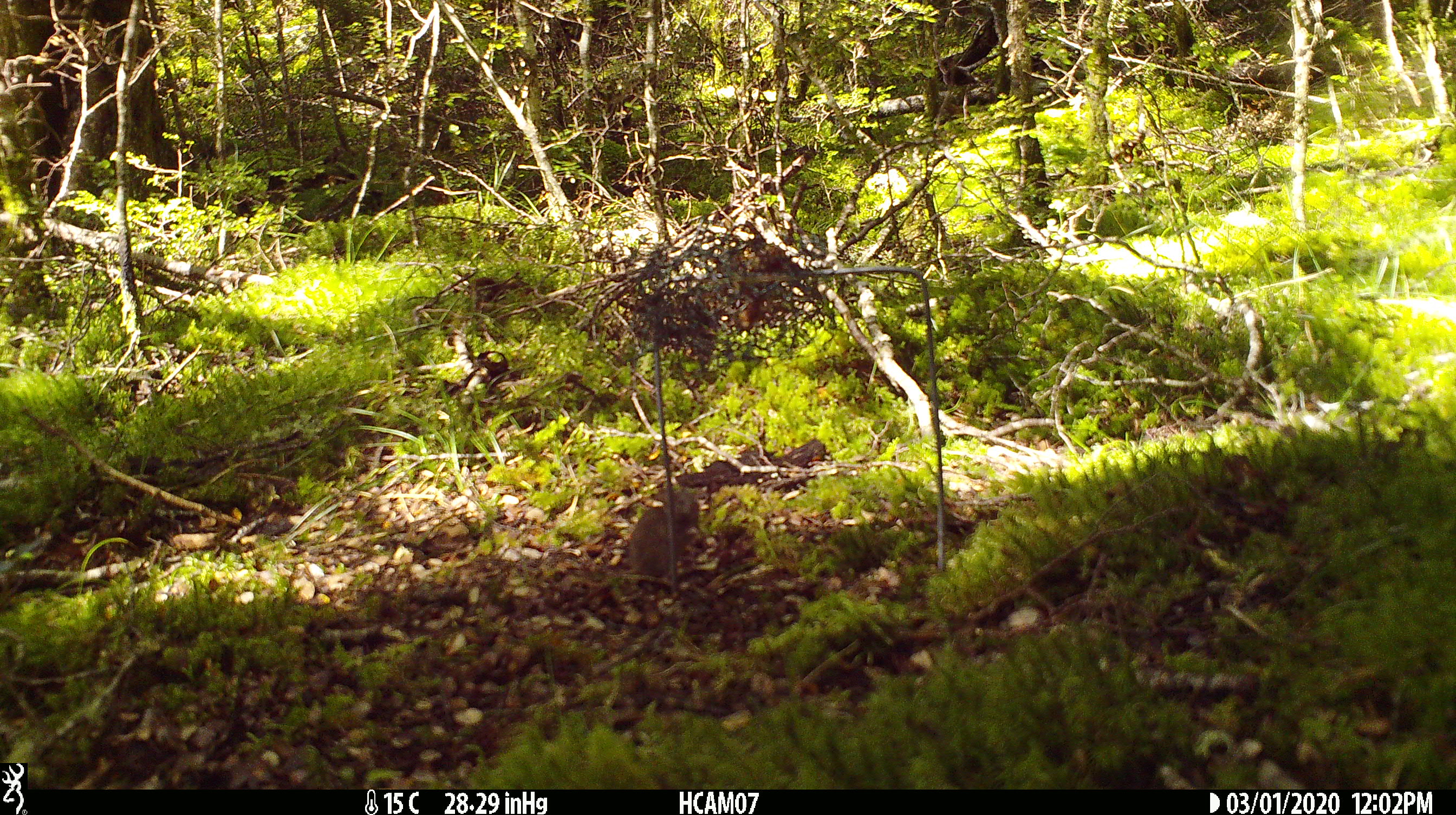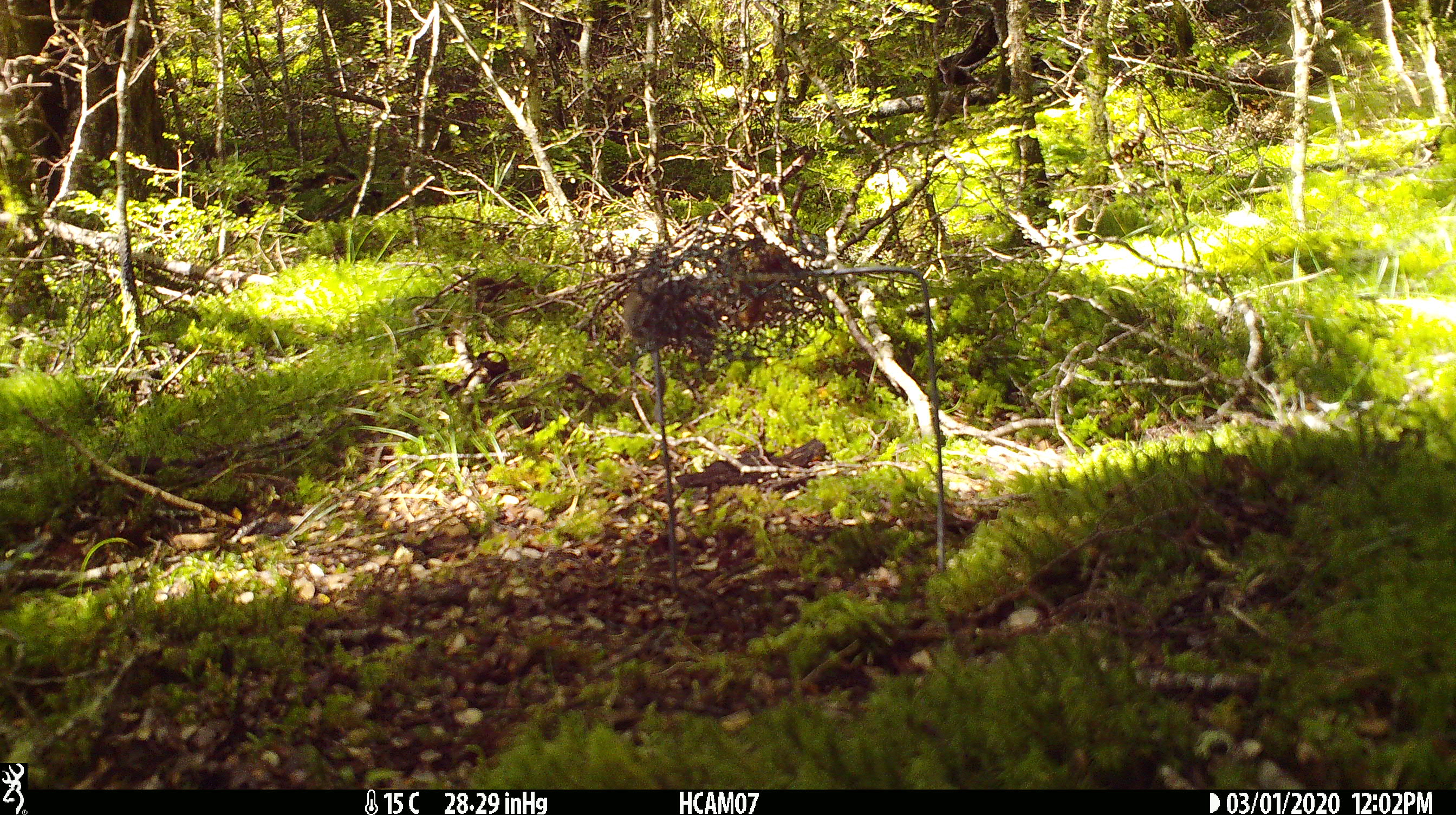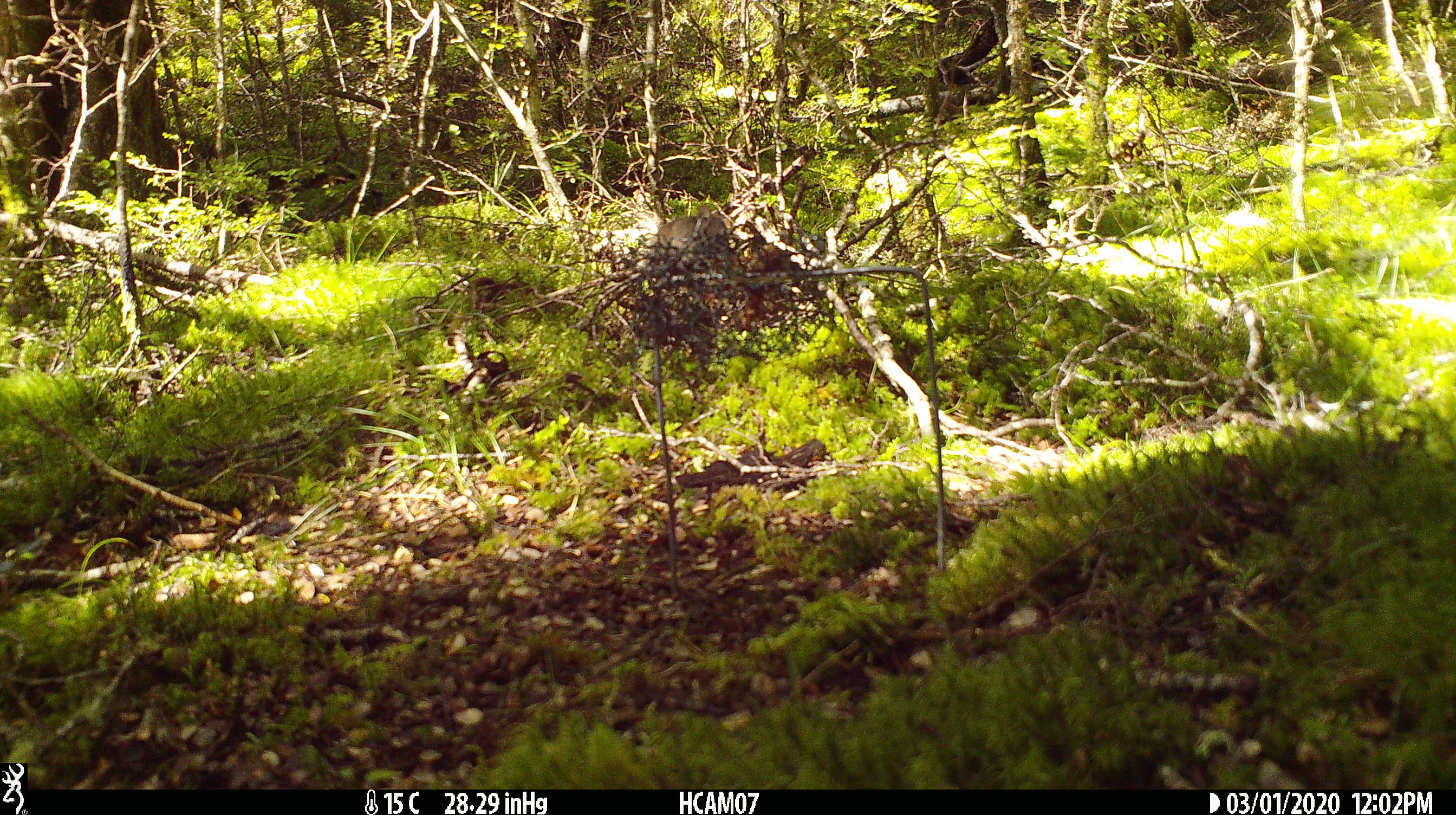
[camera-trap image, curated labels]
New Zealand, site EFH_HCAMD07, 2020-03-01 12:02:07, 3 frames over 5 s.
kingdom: Animalia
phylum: Chordata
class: Mammalia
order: Rodentia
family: Muridae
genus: Mus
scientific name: Mus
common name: mouse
Mouse (Mus).